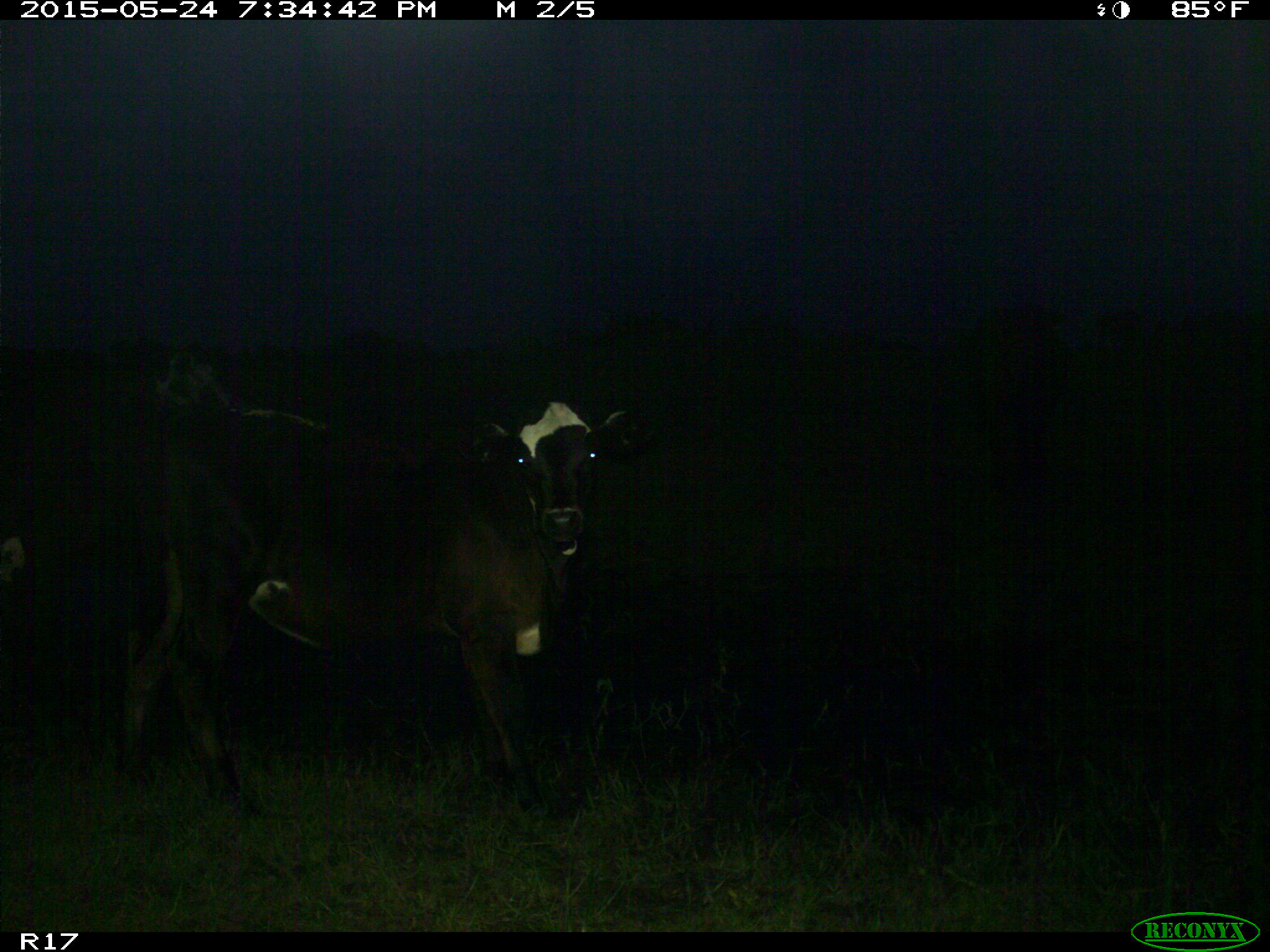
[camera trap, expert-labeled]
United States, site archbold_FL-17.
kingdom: Animalia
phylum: Chordata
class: Mammalia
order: Artiodactyla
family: Bovidae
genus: Bos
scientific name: Bos taurus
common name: domestic cow